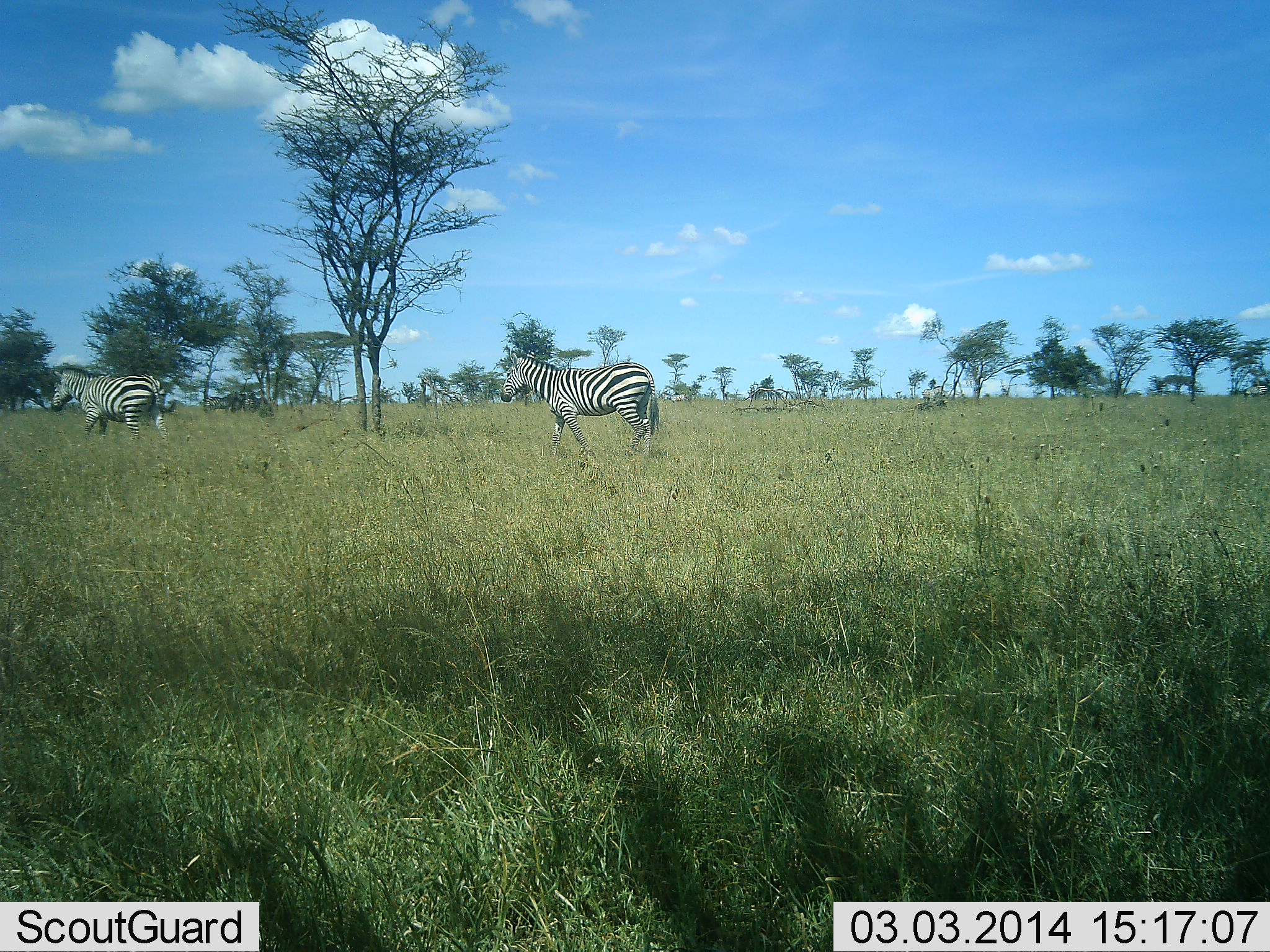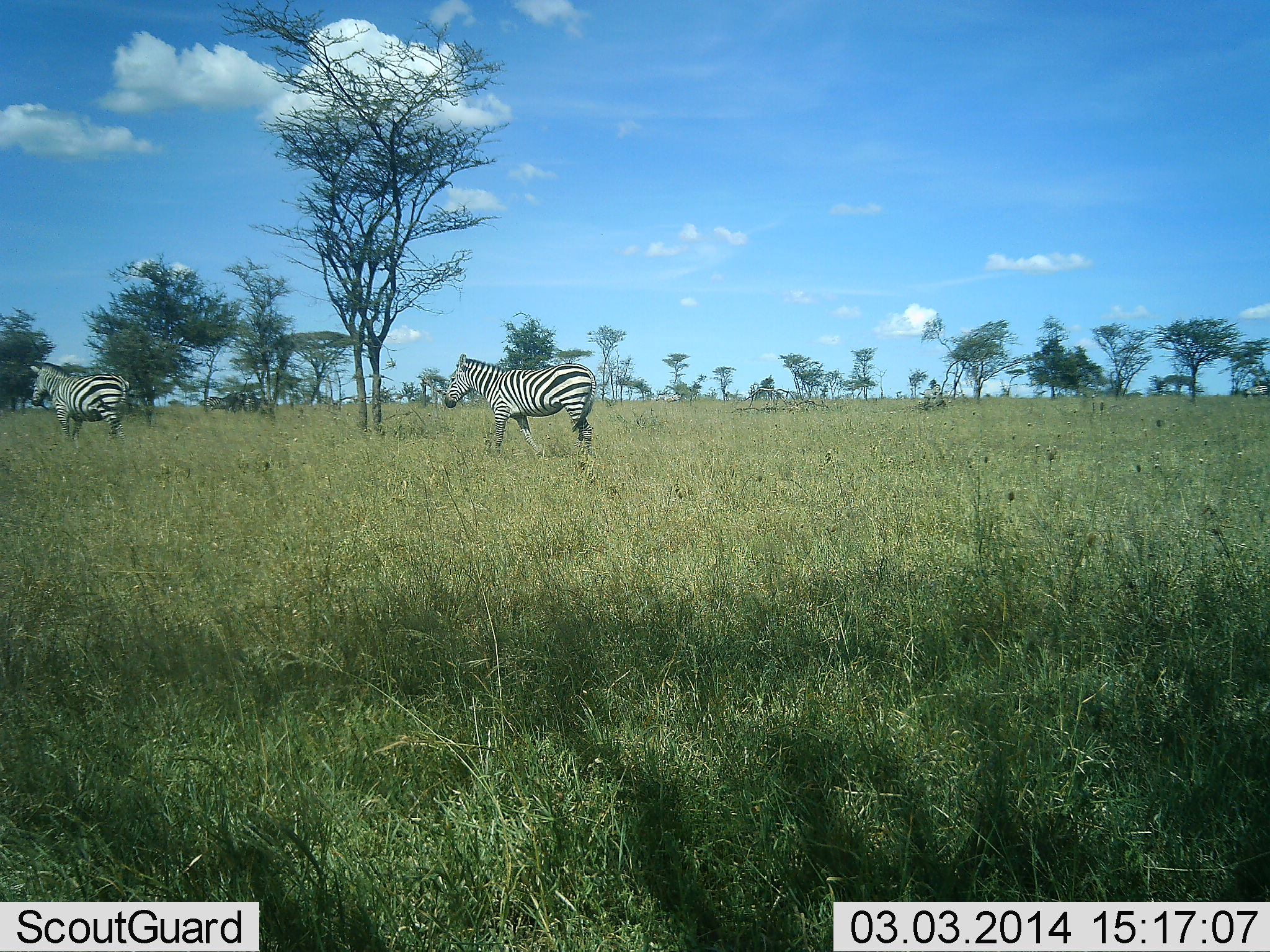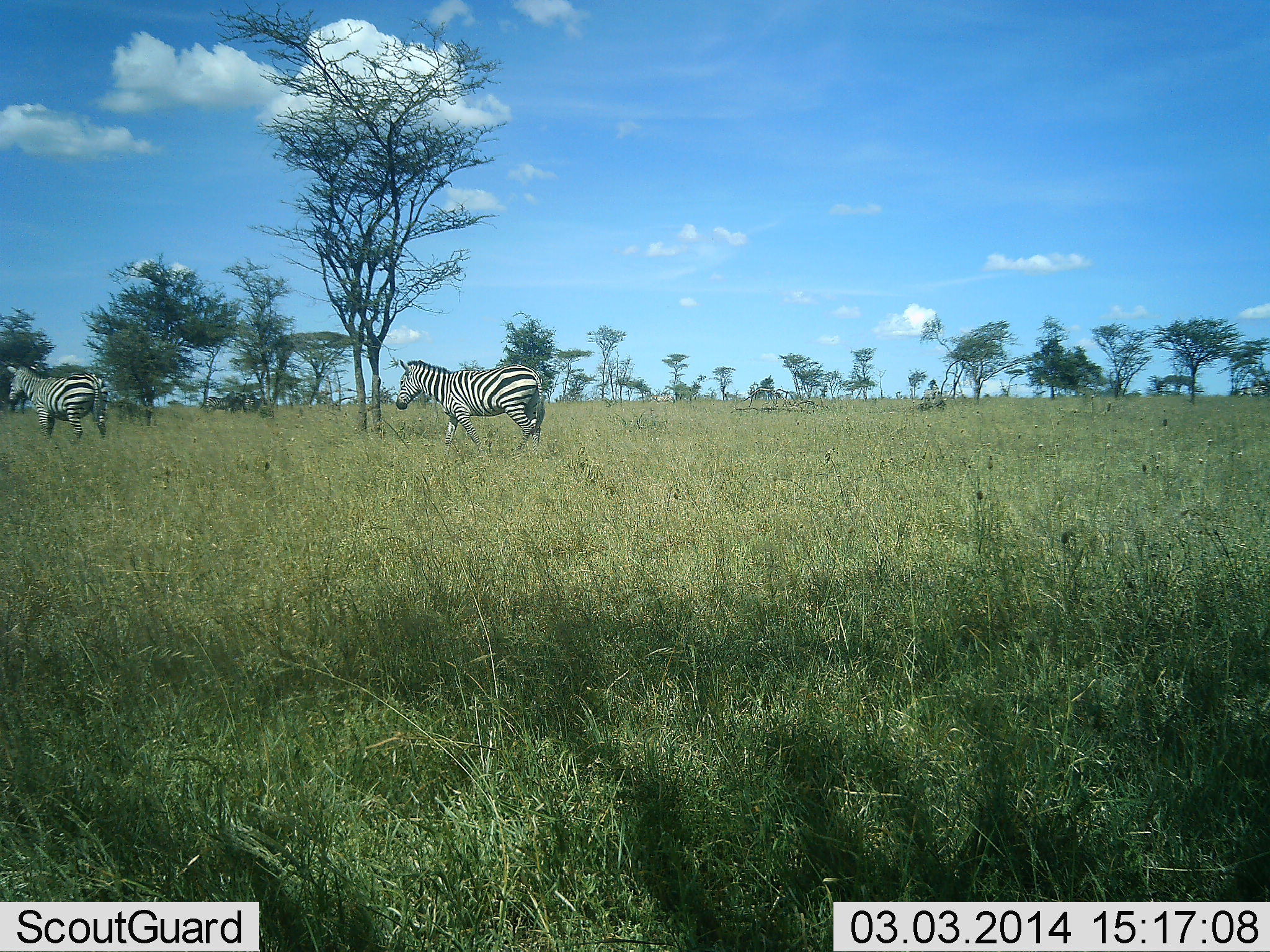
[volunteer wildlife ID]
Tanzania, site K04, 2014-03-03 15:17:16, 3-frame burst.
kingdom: Animalia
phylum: Chordata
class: Mammalia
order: Perissodactyla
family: Equidae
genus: Equus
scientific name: Equus quagga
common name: plains zebra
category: zebra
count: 2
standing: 10%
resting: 0%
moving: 100%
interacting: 0%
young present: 0%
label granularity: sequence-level